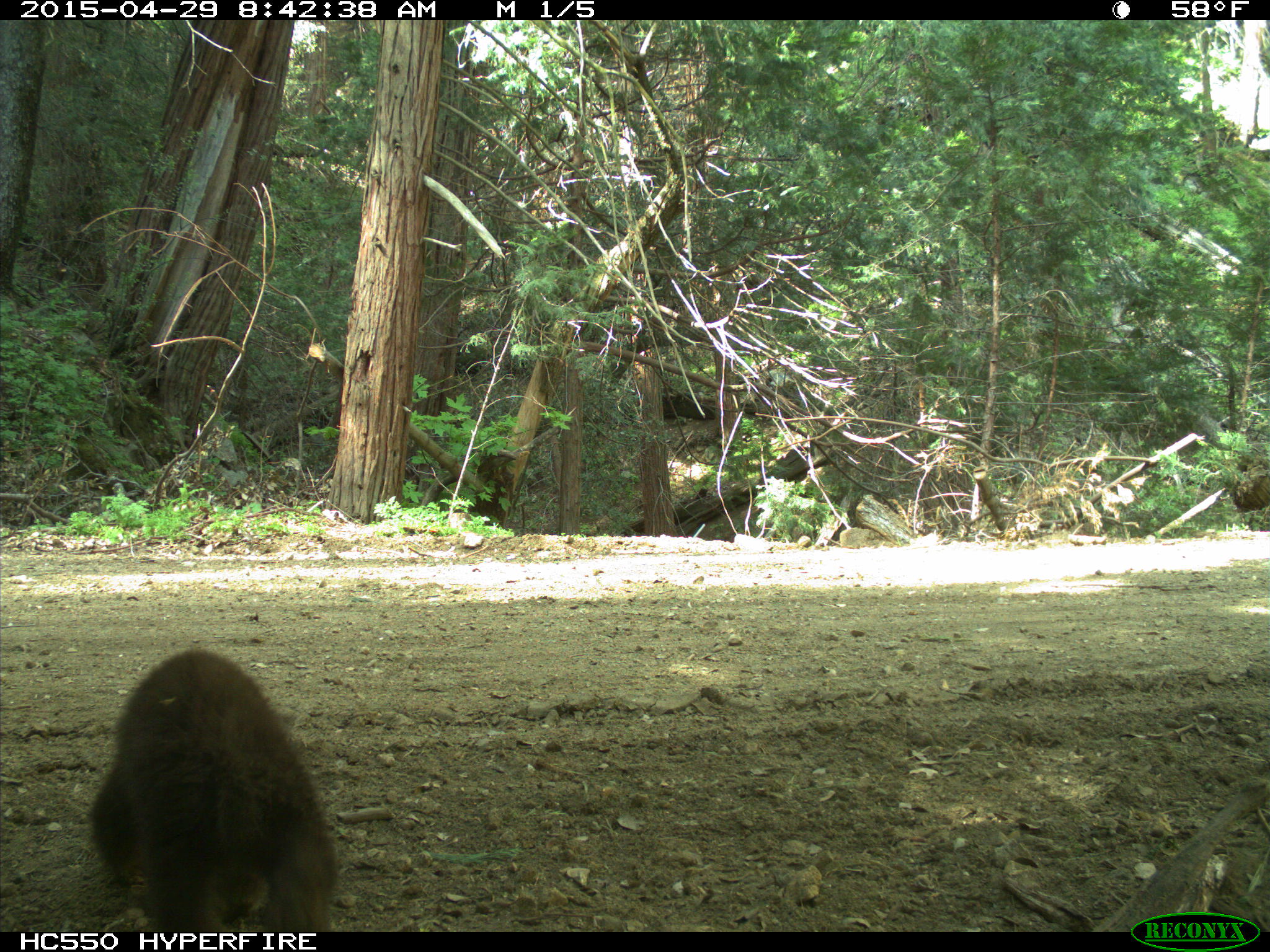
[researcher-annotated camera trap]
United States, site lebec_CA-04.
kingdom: Animalia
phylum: Chordata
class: Mammalia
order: Carnivora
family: Ursidae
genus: Ursus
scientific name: Ursus americanus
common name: american black bear